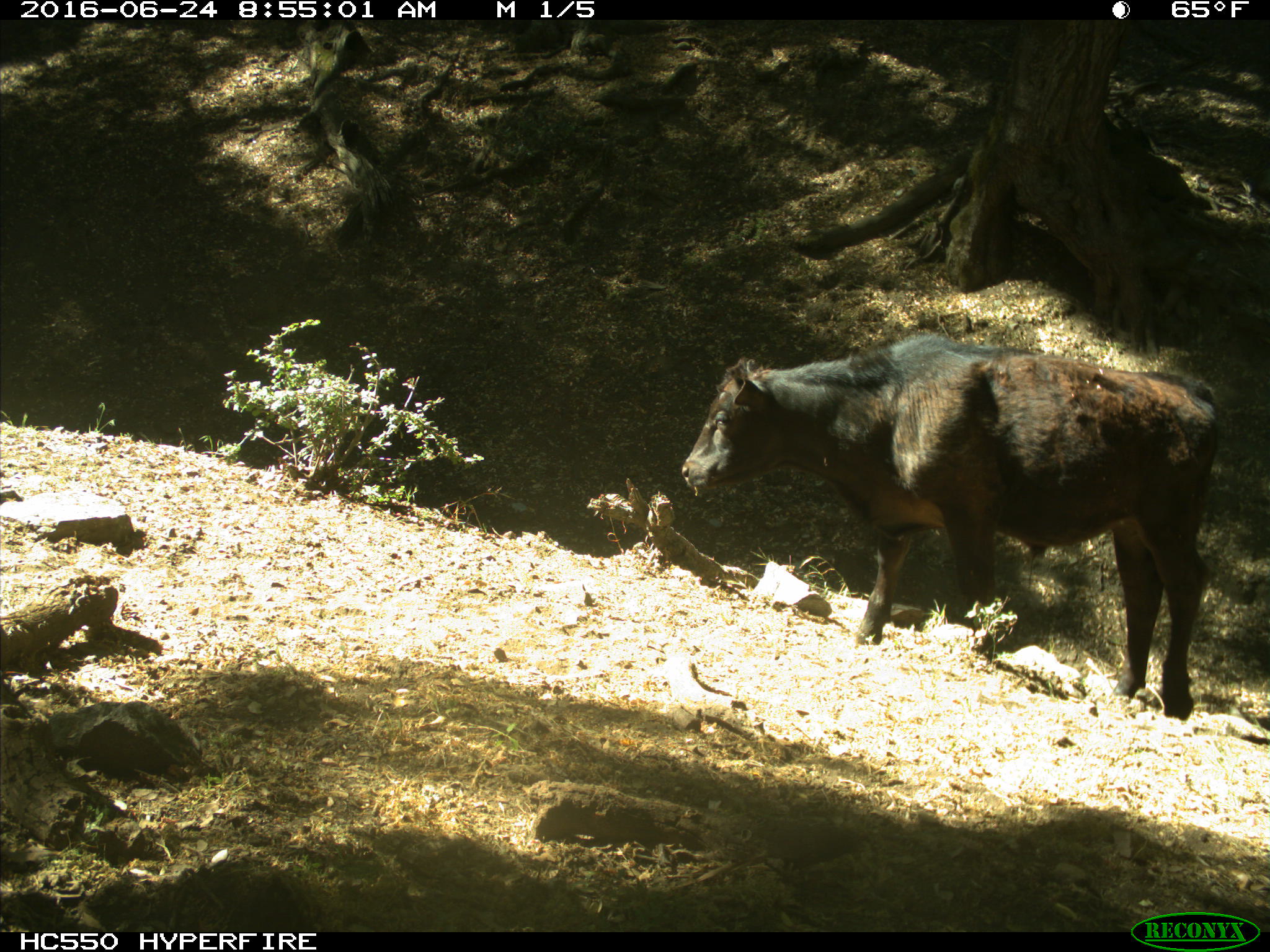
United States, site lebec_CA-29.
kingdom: Animalia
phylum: Chordata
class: Mammalia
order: Artiodactyla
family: Bovidae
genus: Bos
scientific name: Bos taurus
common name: domestic cow